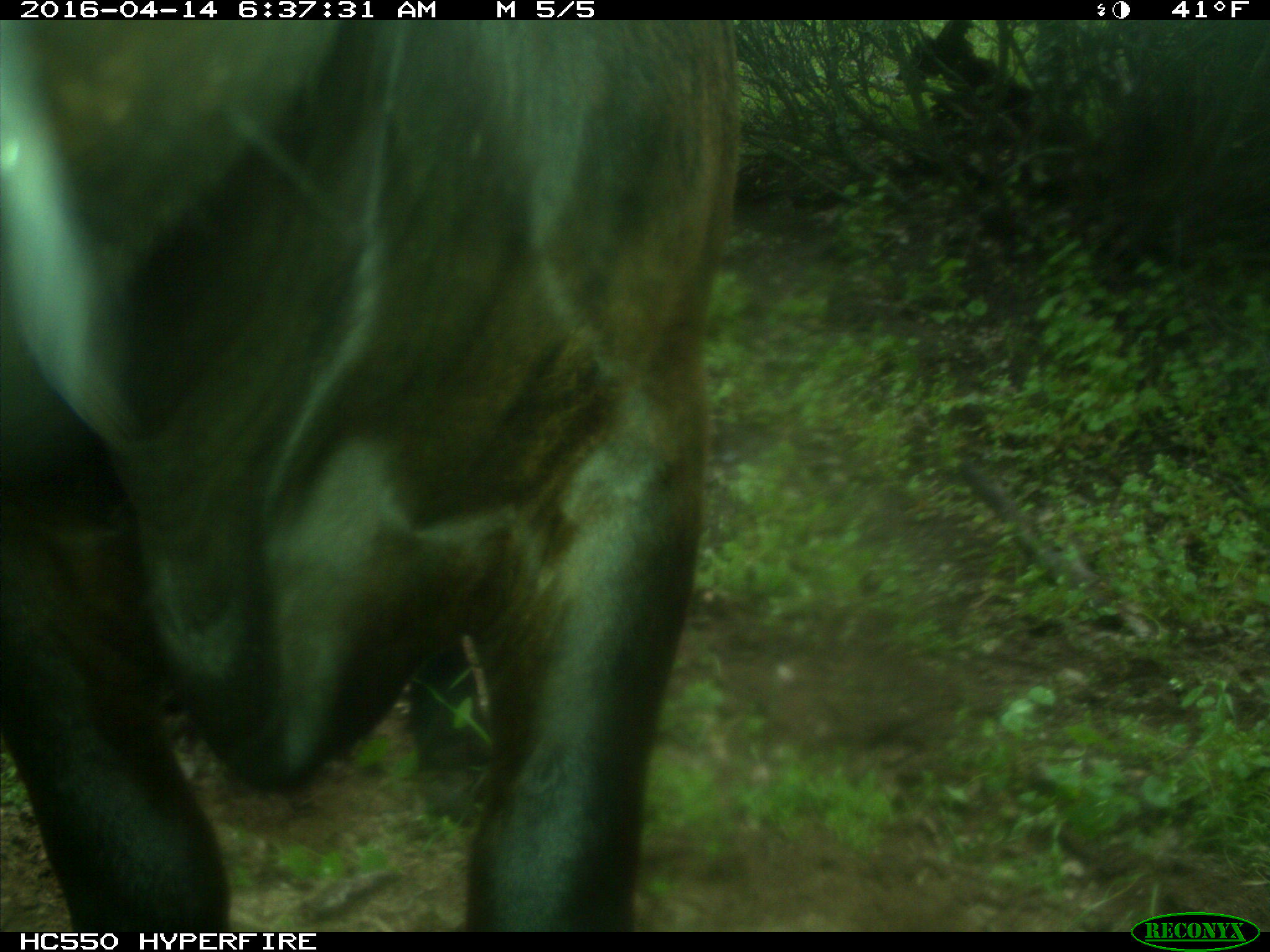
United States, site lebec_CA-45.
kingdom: Animalia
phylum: Chordata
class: Mammalia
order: Artiodactyla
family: Bovidae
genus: Bos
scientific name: Bos taurus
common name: domestic cow